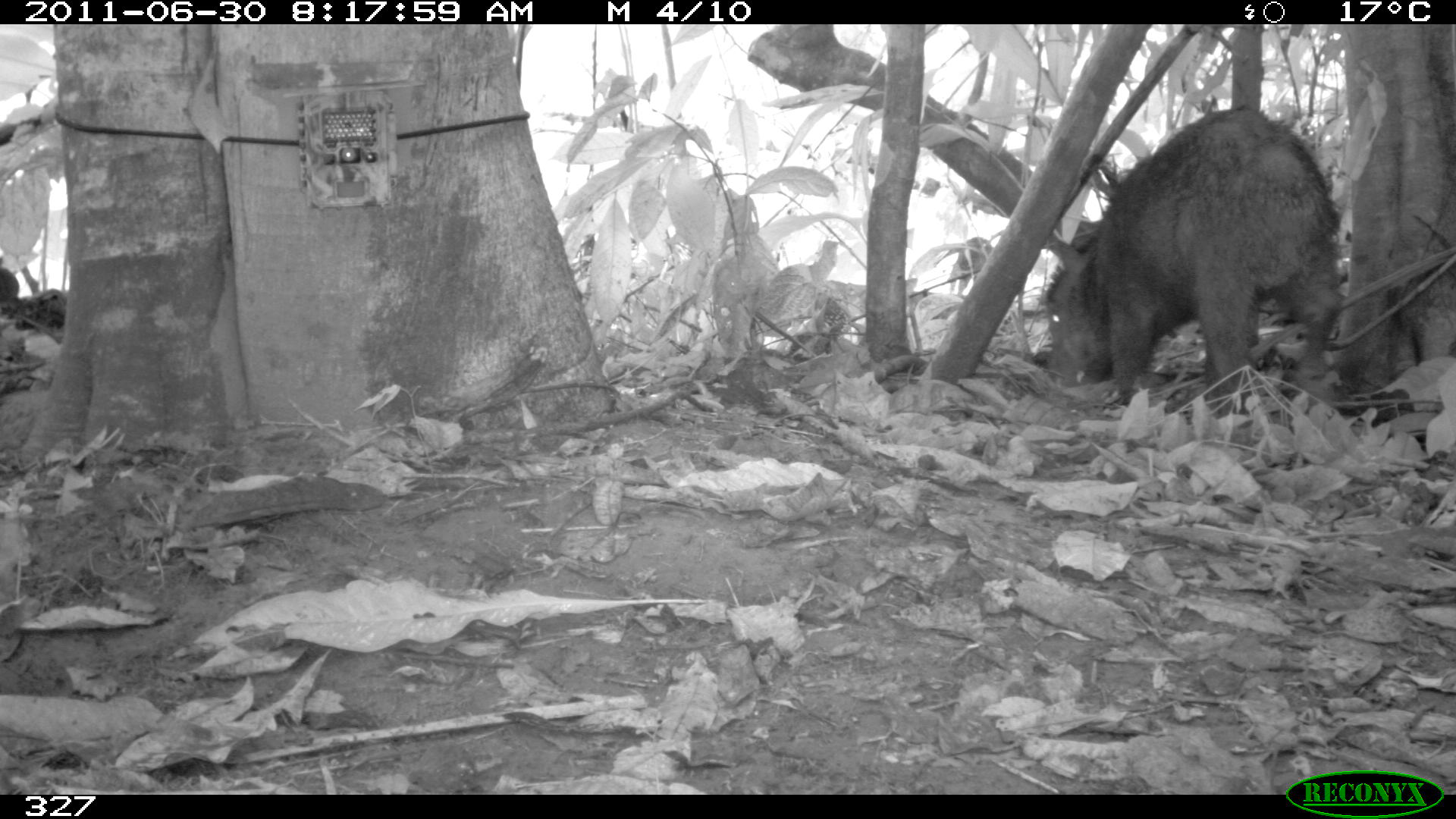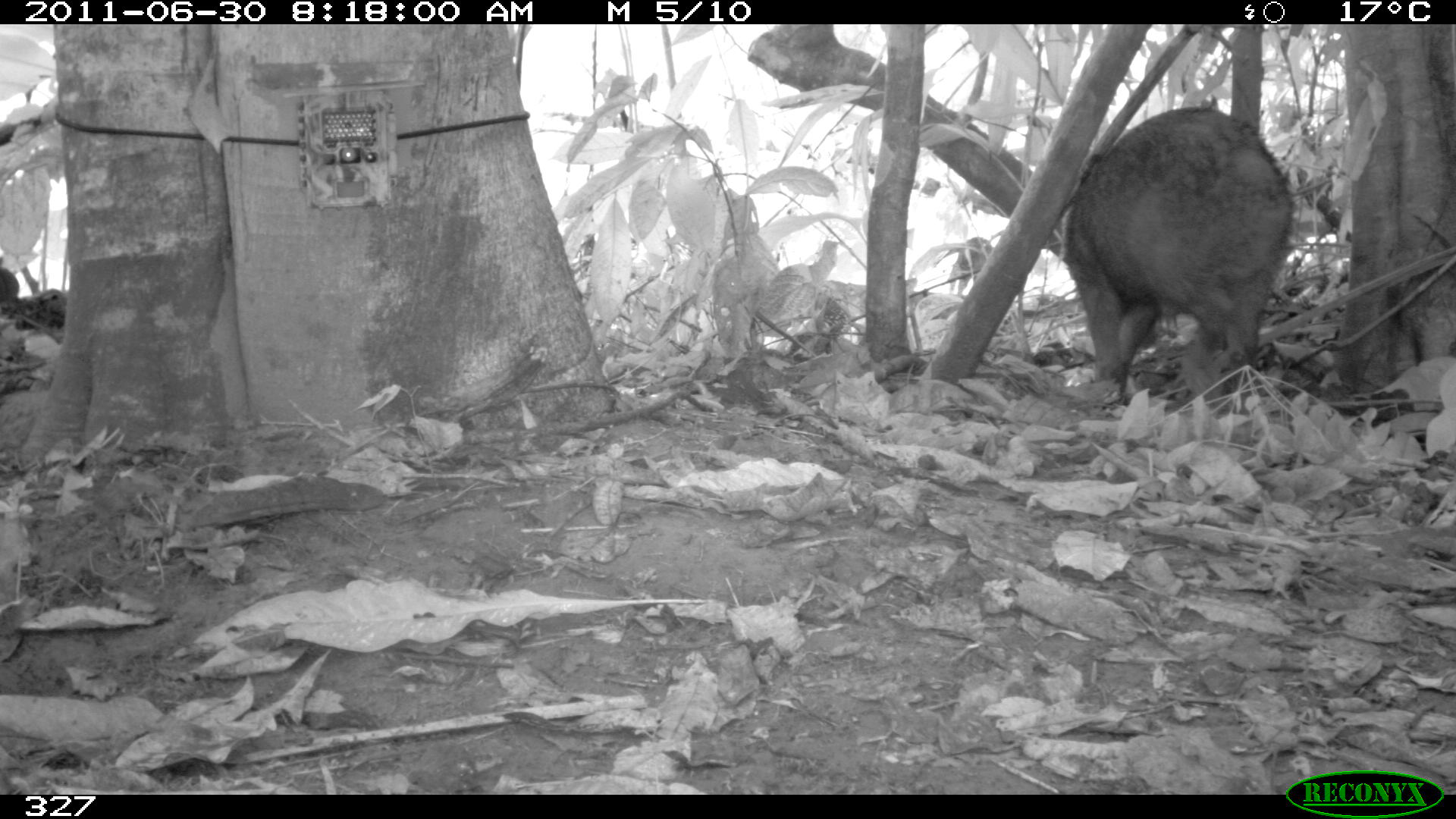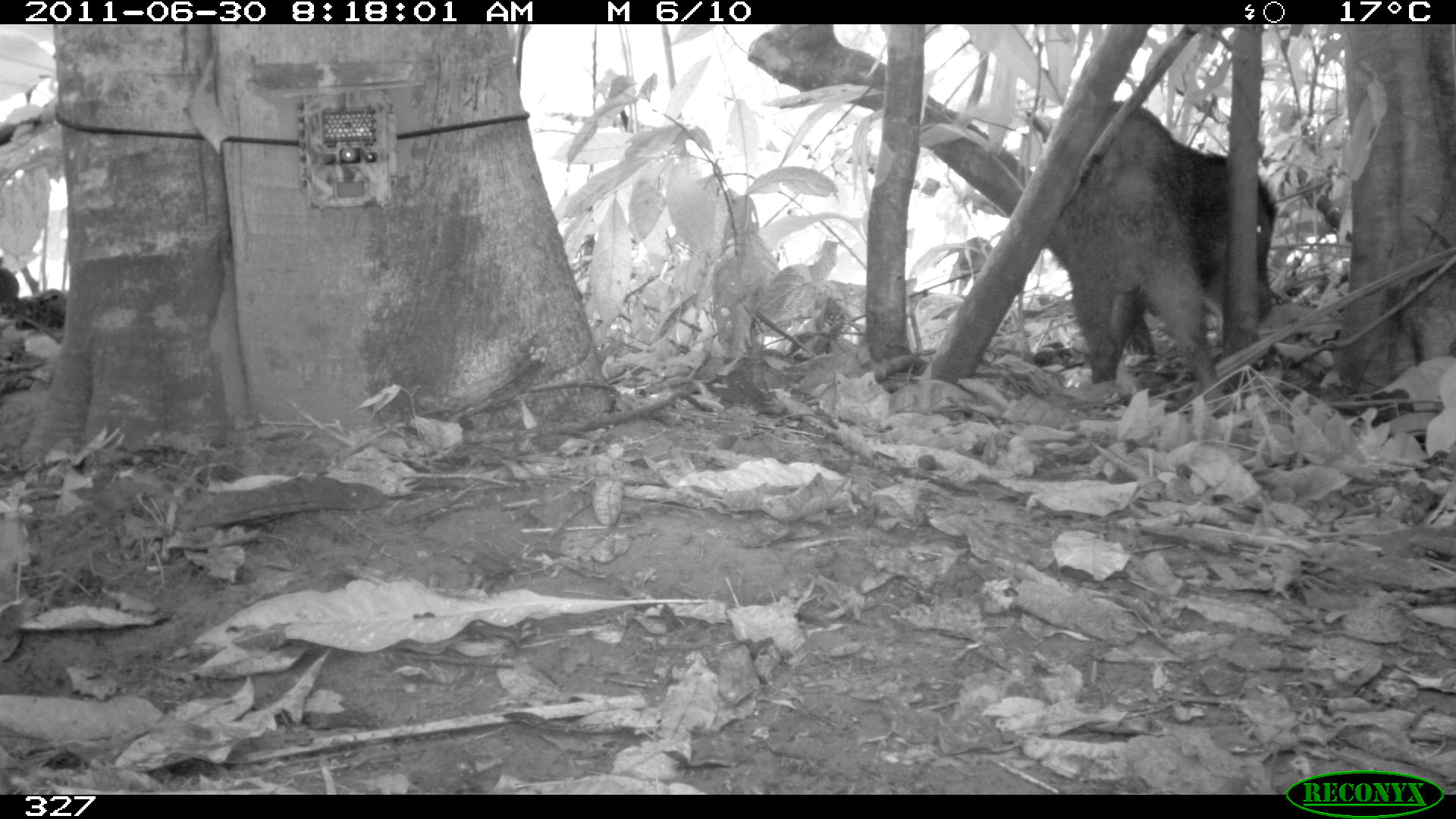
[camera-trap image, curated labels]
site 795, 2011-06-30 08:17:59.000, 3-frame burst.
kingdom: Animalia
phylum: Chordata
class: Mammalia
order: Artiodactyla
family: Tayassuidae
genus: Tayassu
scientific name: Tayassu pecari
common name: white-lipped peccary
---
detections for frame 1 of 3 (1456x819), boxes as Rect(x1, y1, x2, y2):
tayassu pecari: Rect(1042, 109, 1341, 412); Rect(1387, 260, 1454, 375)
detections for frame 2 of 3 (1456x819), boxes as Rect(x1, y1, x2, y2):
tayassu pecari: Rect(1063, 105, 1292, 404); Rect(1387, 261, 1454, 382)